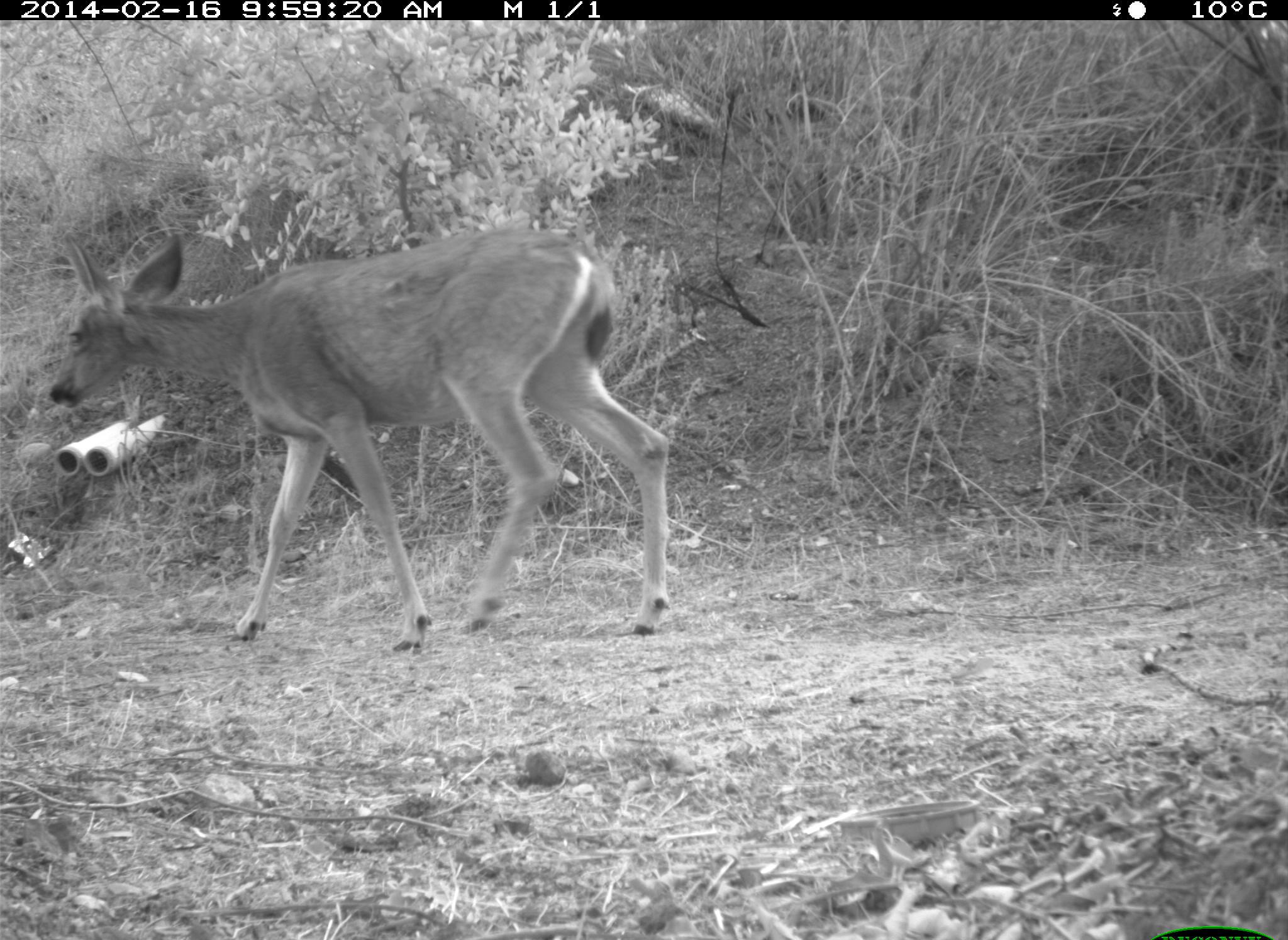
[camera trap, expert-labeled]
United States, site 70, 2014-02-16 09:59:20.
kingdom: Animalia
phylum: Chordata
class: Mammalia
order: Artiodactyla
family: Cervidae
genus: Odocoileus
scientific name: Odocoileus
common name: deer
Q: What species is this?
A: Deer (Odocoileus).